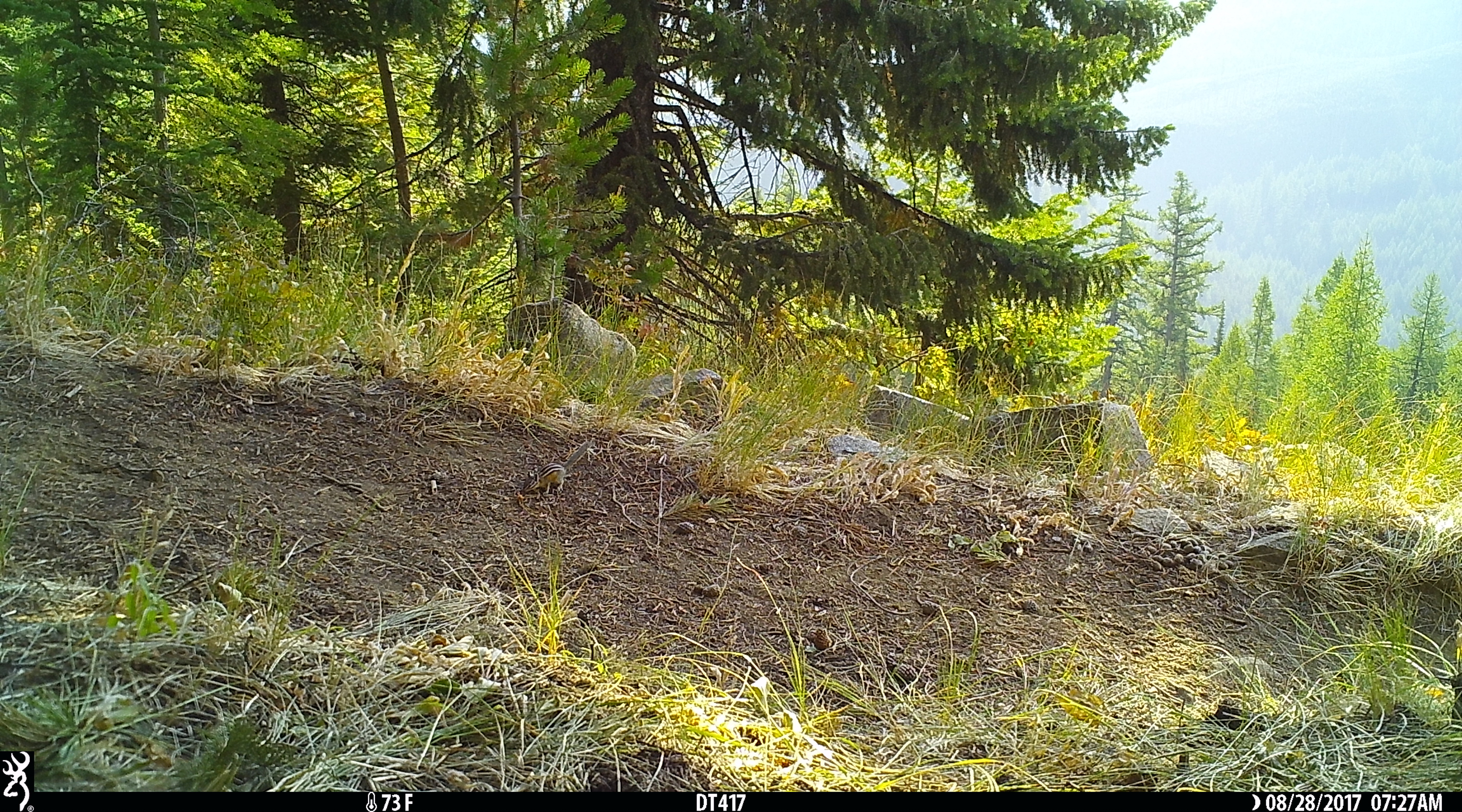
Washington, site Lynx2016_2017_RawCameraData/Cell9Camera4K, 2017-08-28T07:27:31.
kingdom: Animalia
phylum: Chordata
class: Mammalia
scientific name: Mammalia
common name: small mammal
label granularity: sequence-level